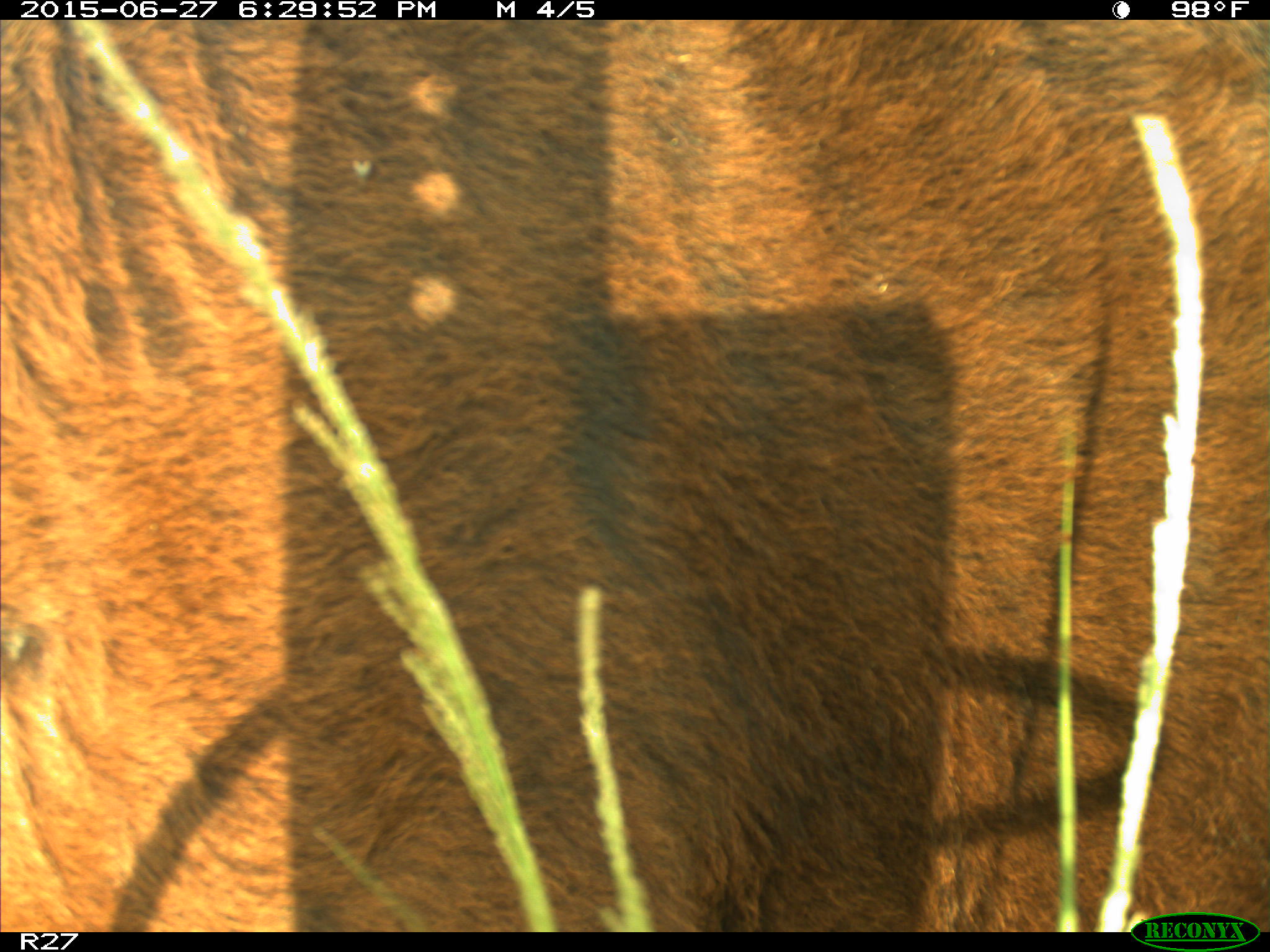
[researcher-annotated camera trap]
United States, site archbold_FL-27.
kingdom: Animalia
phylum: Chordata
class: Mammalia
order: Artiodactyla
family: Bovidae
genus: Bos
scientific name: Bos taurus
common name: domestic cow